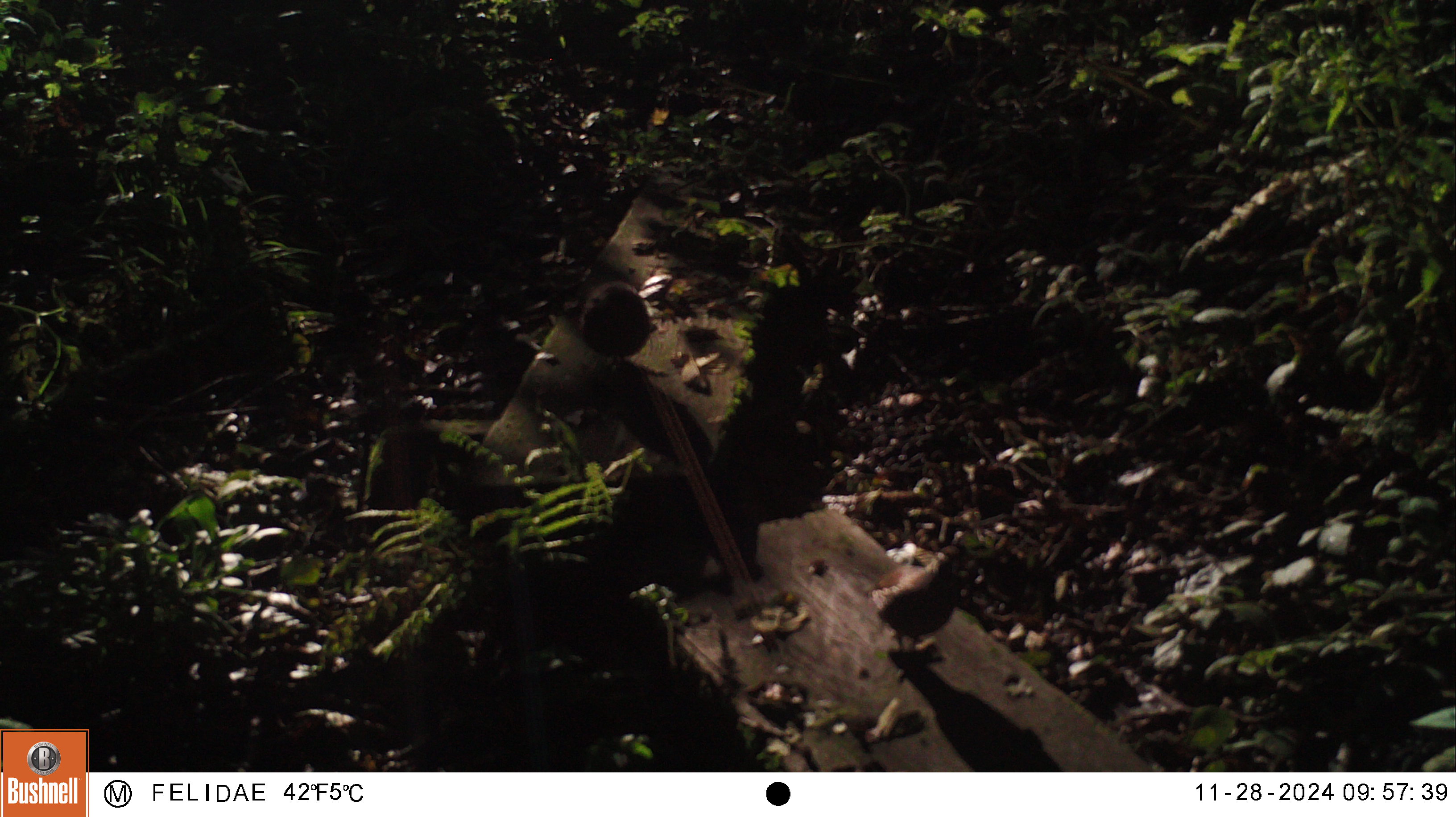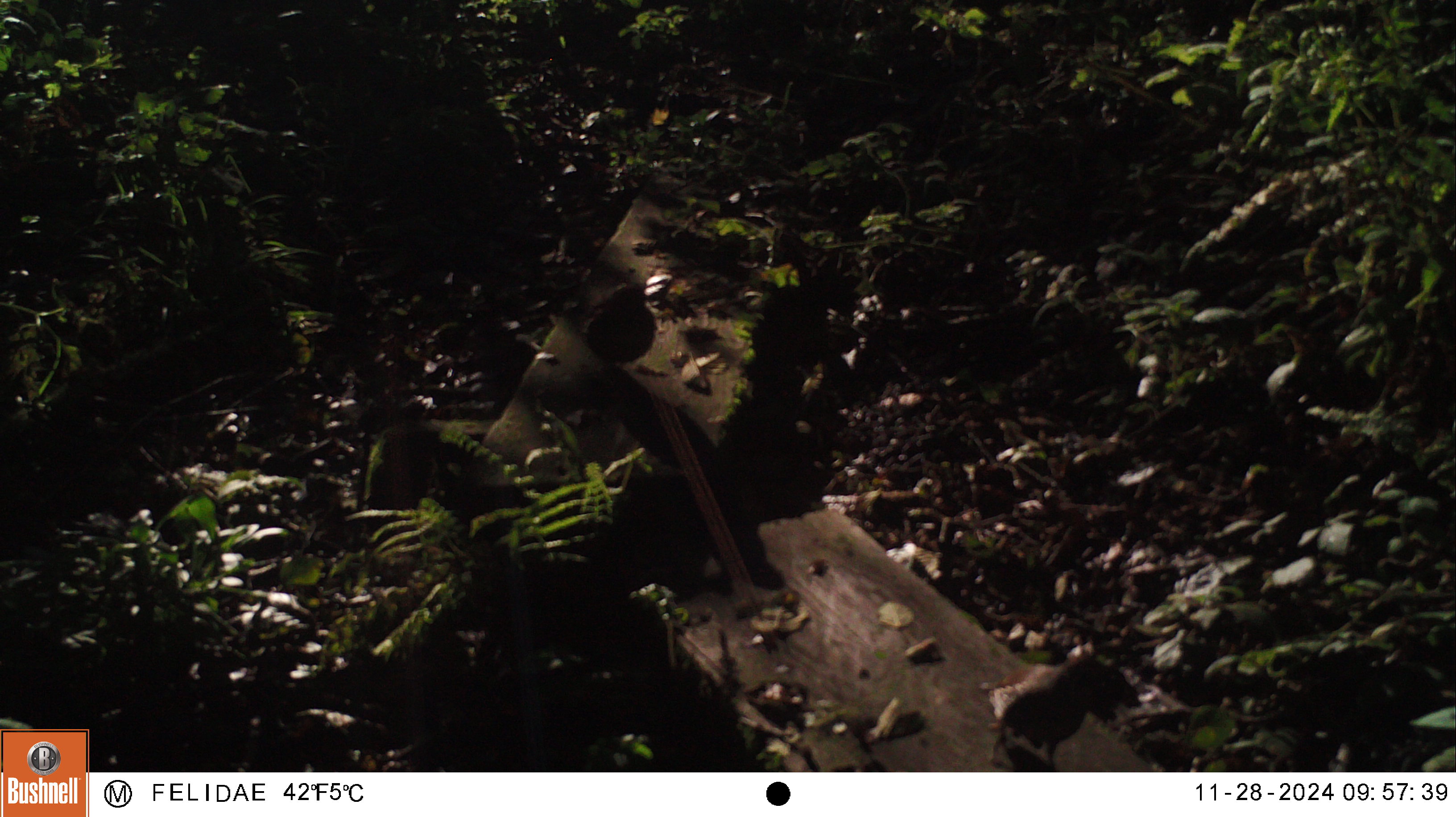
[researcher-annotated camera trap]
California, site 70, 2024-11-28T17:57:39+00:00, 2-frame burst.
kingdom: Animalia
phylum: Chordata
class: Aves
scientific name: Aves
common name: bird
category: unknown bird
Unknown bird (bird) (Aves).